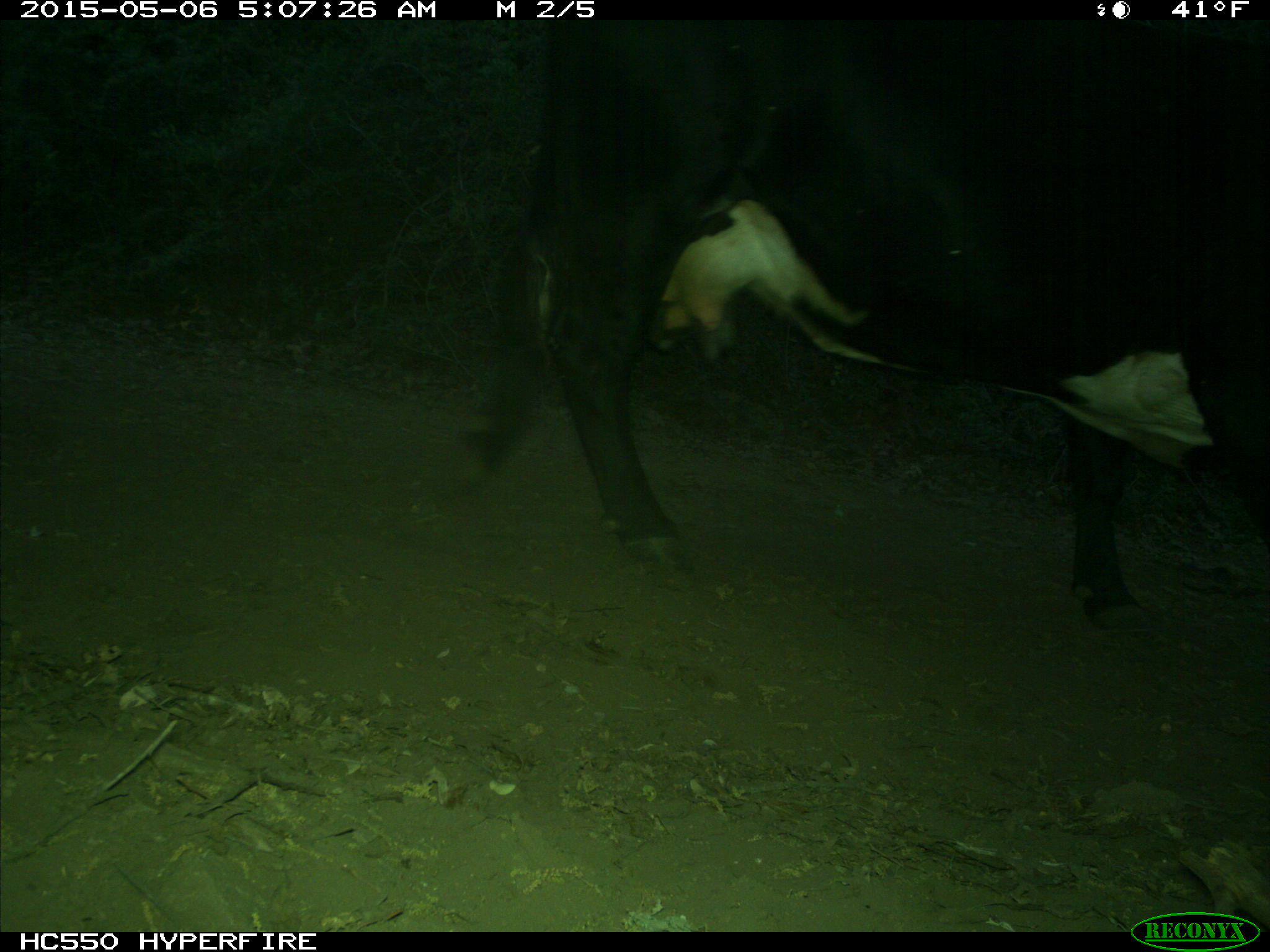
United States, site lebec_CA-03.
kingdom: Animalia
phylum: Chordata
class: Mammalia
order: Artiodactyla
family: Bovidae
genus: Bos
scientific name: Bos taurus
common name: domestic cow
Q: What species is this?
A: Bos taurus (domestic cow).